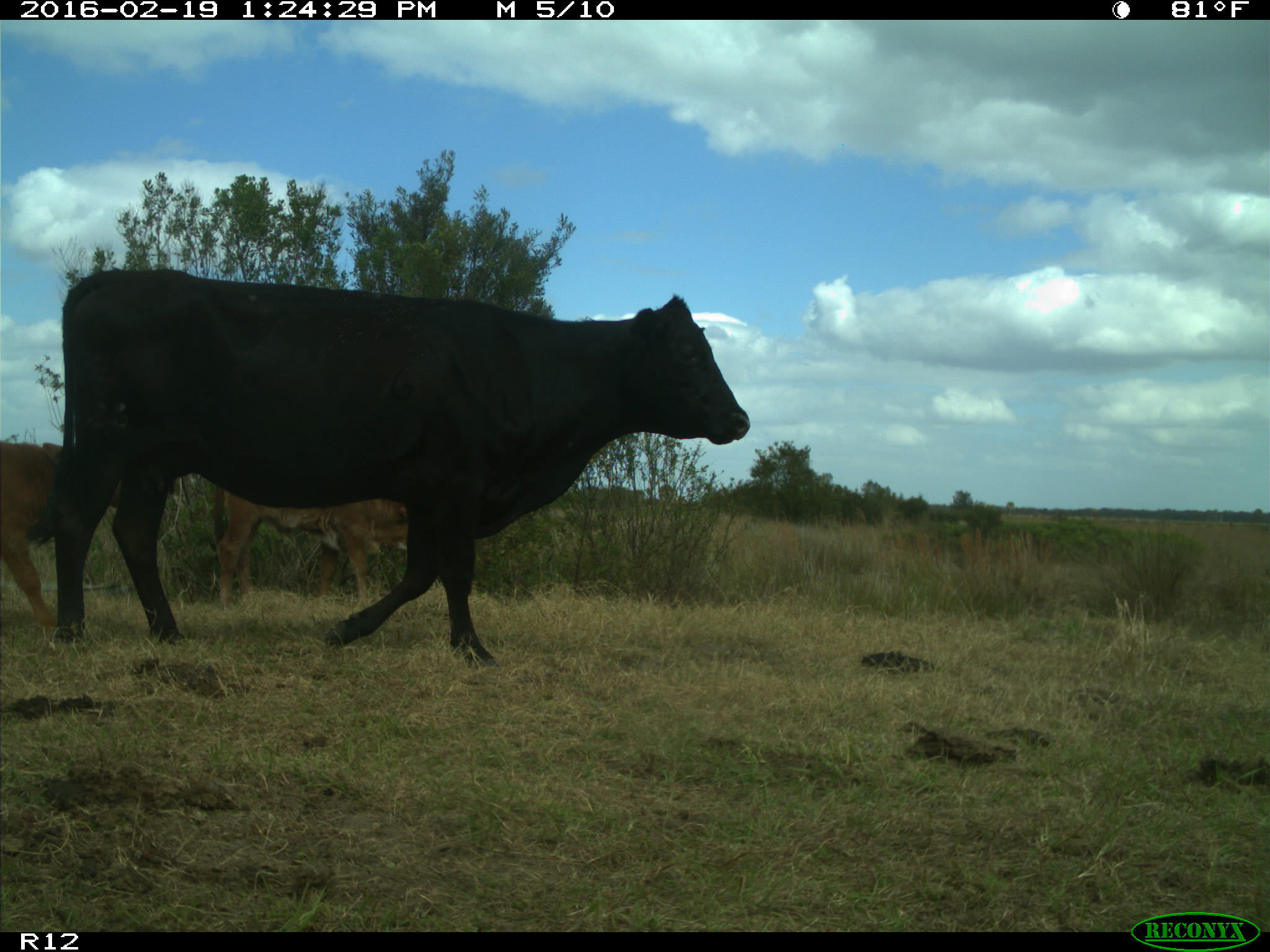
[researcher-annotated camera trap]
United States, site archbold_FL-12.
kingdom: Animalia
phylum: Chordata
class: Mammalia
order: Artiodactyla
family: Bovidae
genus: Bos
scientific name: Bos taurus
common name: domestic cow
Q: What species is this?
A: Bos taurus (domestic cow).